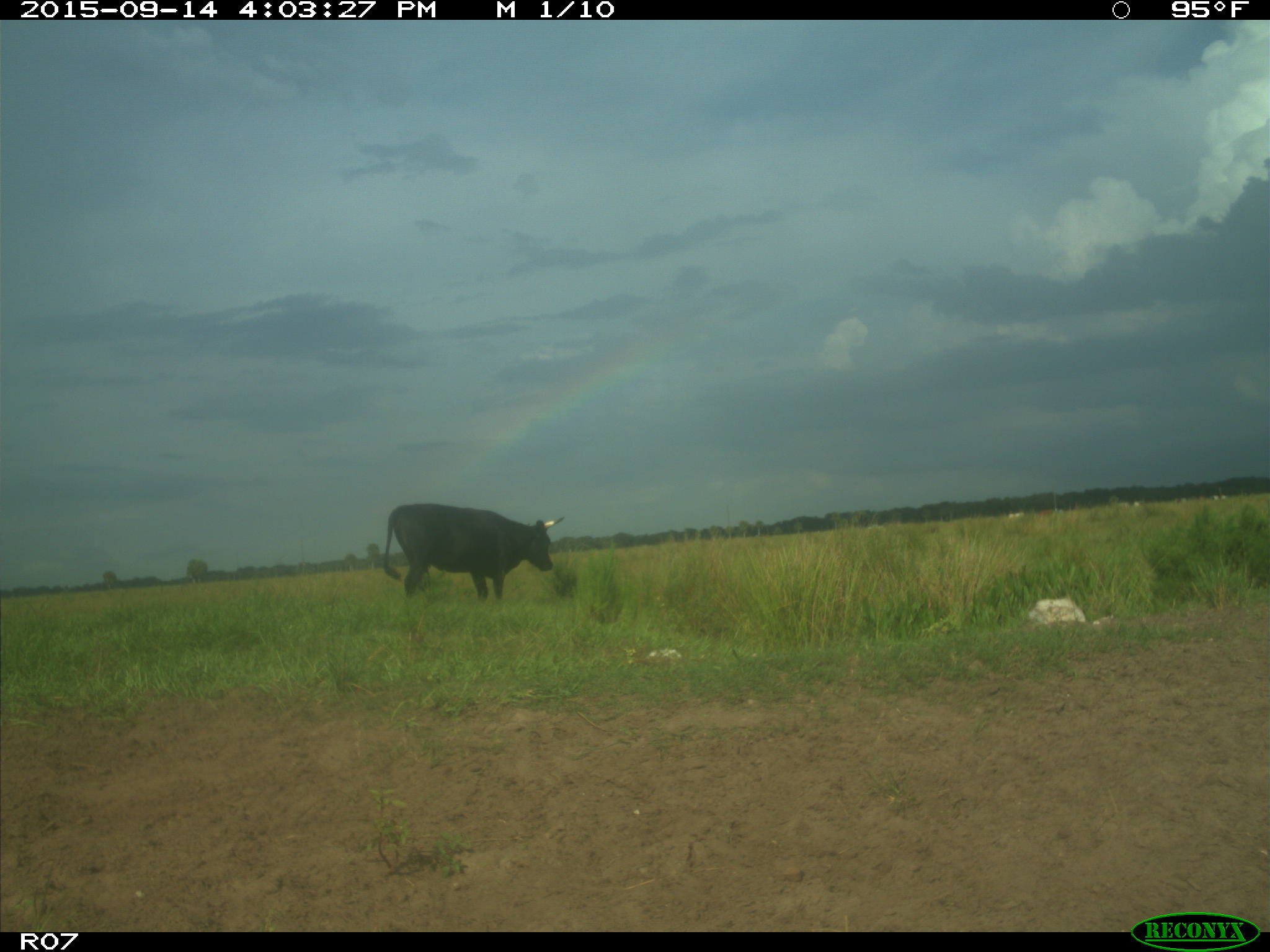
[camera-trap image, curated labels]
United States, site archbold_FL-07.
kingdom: Animalia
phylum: Chordata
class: Mammalia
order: Artiodactyla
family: Bovidae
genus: Bos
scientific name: Bos taurus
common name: domestic cow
Bos taurus (domestic cow).